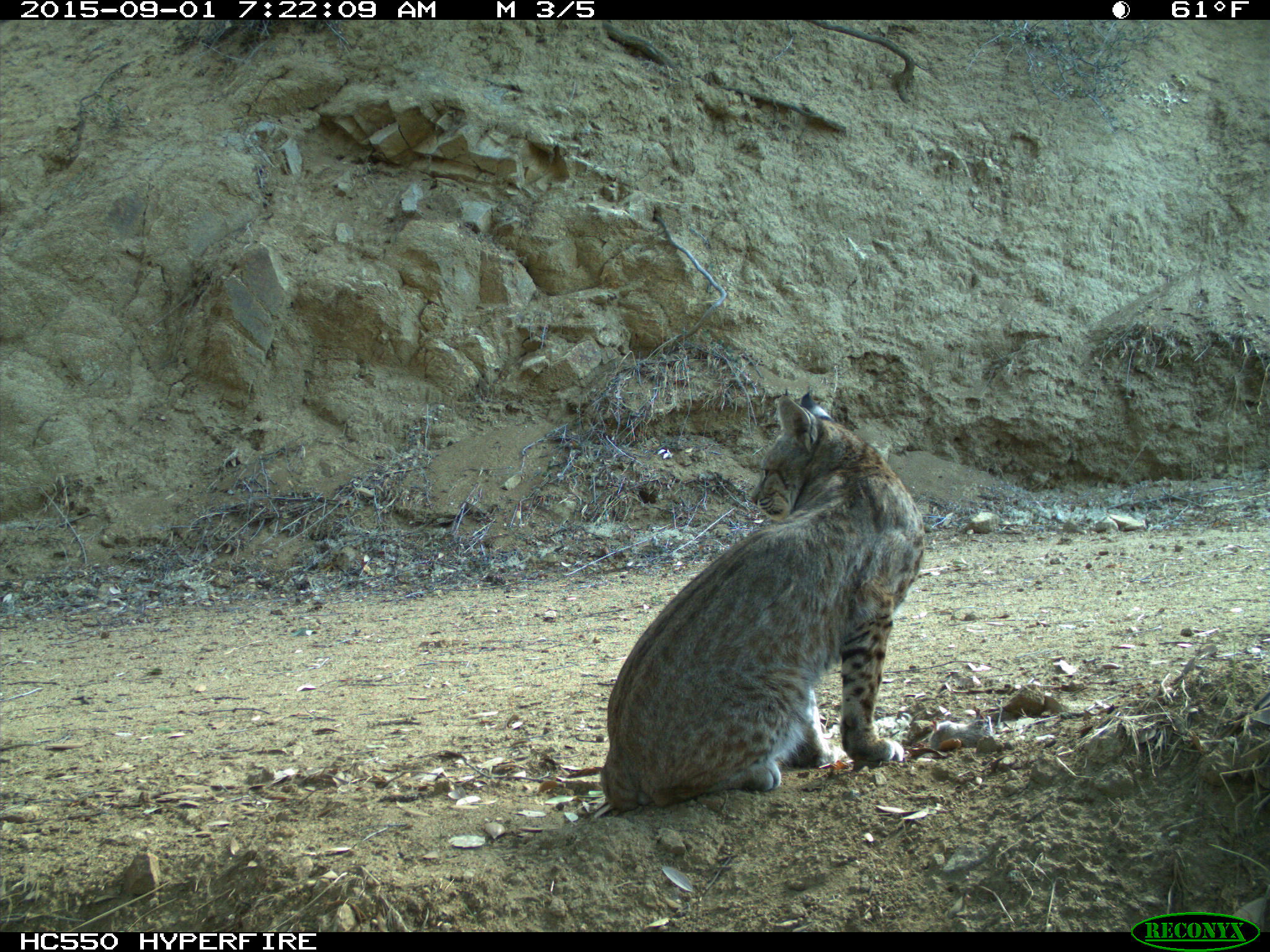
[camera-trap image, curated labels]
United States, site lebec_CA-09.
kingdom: Animalia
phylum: Chordata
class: Mammalia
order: Carnivora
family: Felidae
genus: Lynx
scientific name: Lynx rufus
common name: bobcat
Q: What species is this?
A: Lynx rufus (bobcat).